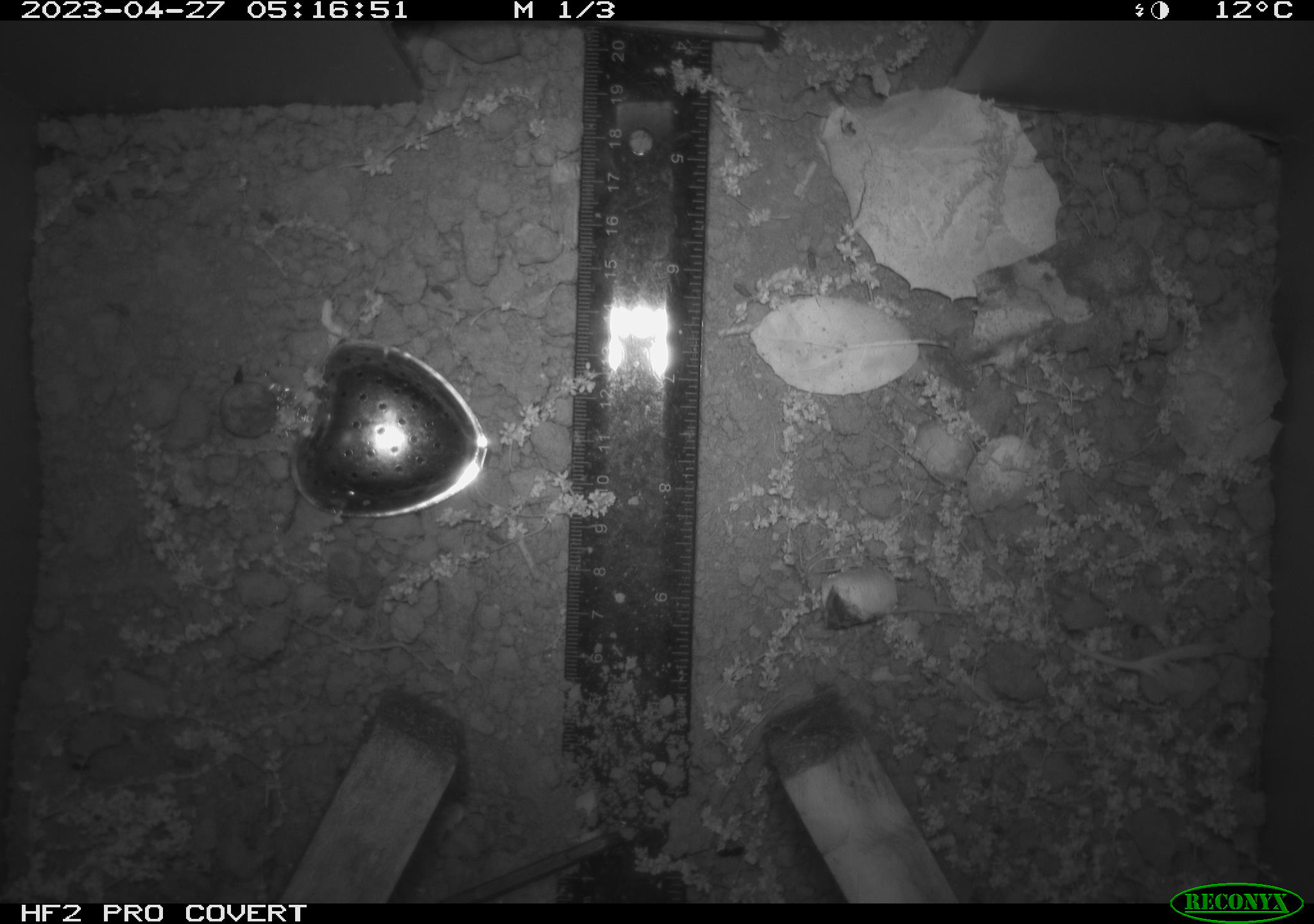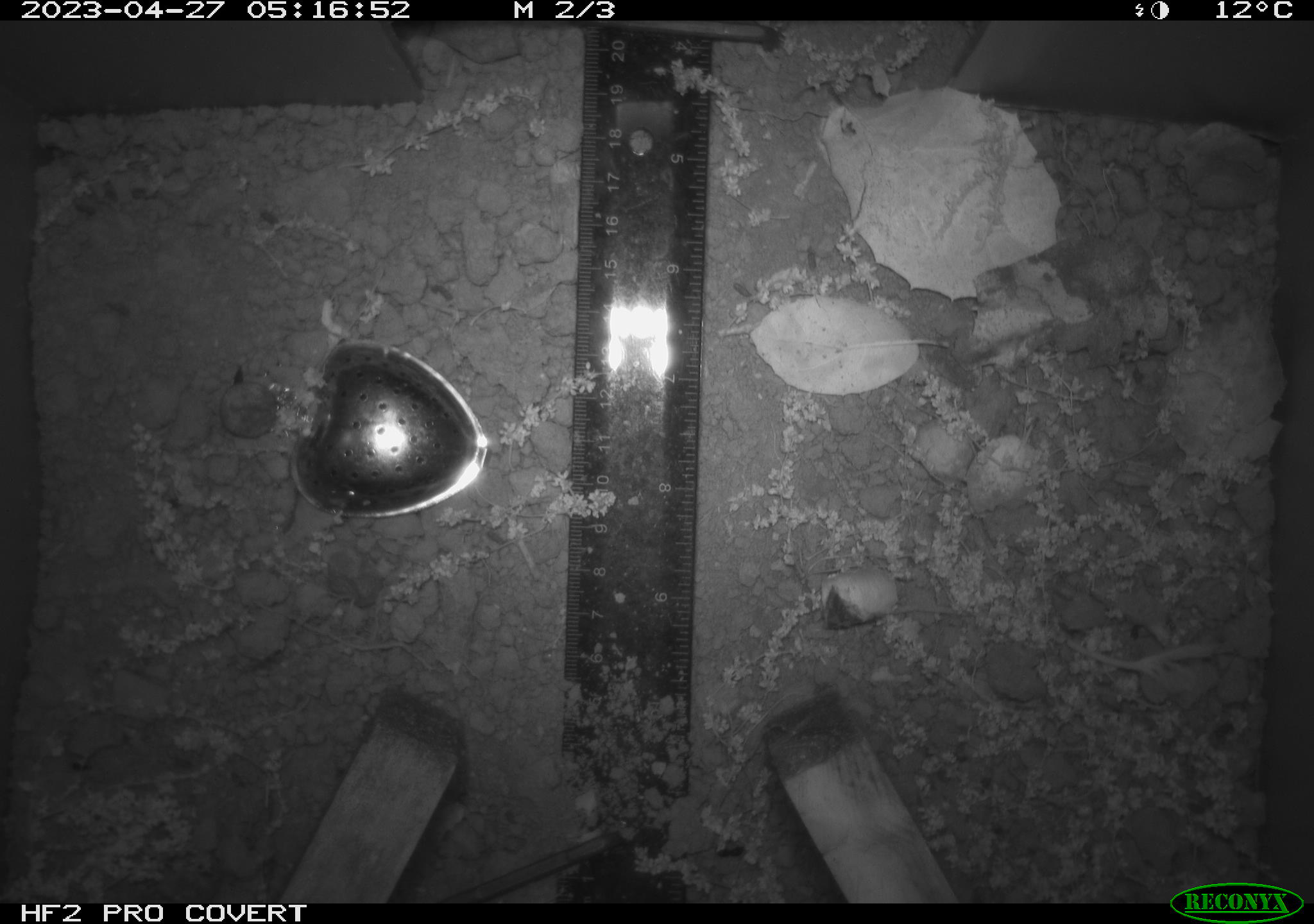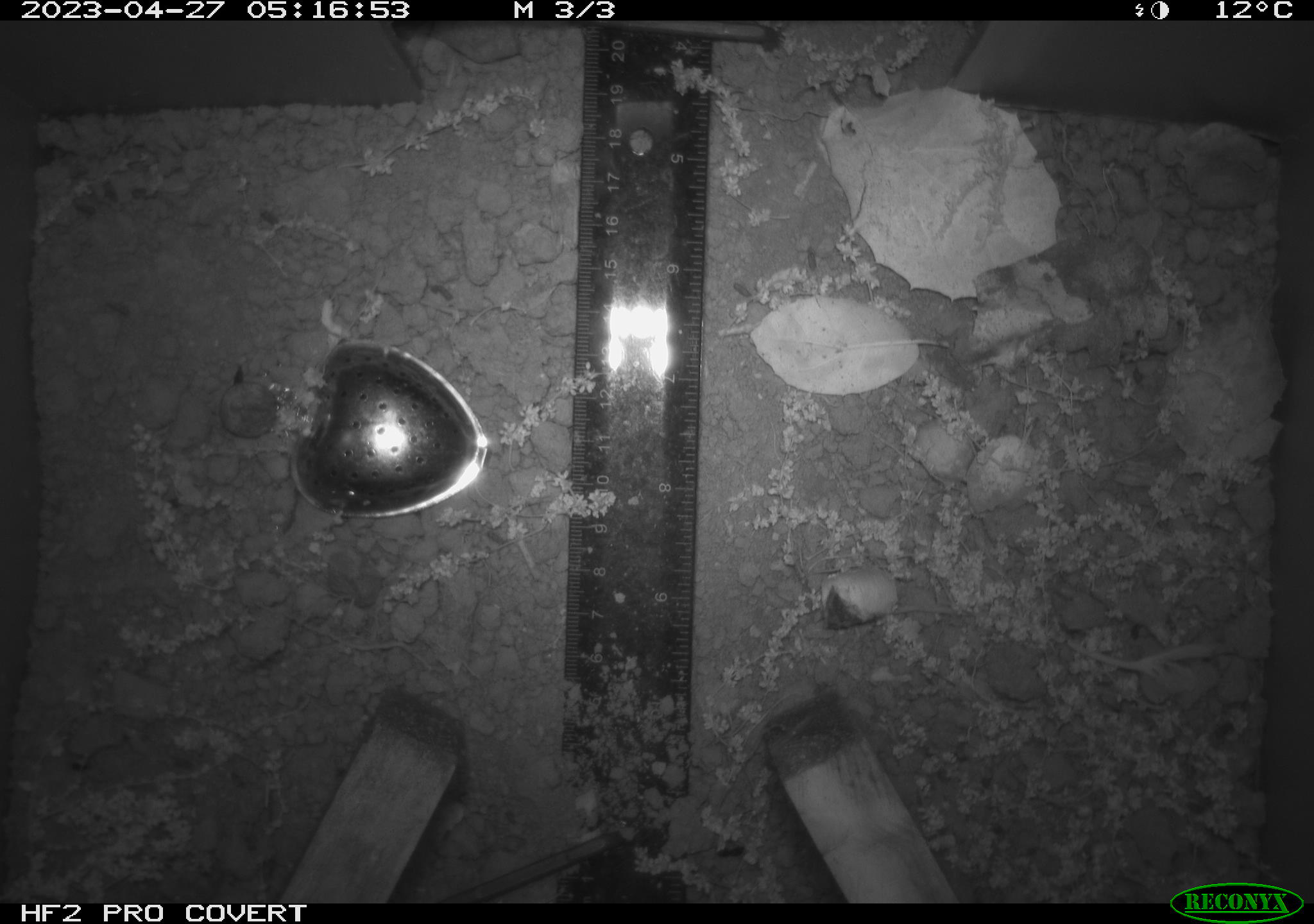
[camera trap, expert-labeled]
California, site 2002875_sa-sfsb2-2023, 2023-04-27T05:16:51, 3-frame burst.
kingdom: Animalia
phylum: Chordata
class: Mammalia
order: Rodentia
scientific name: Rodentia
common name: mouse species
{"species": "mouse species (Rodentia)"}